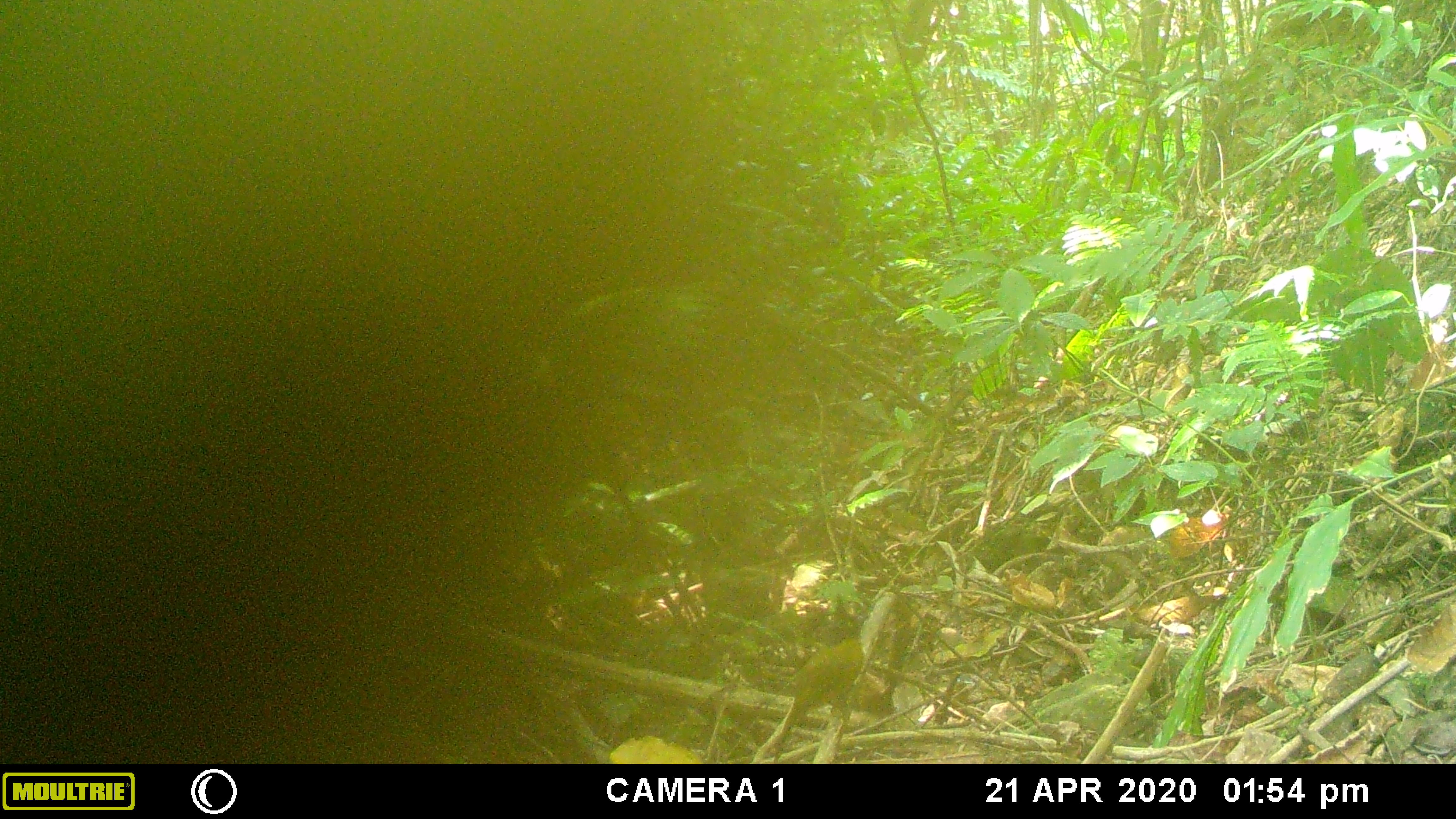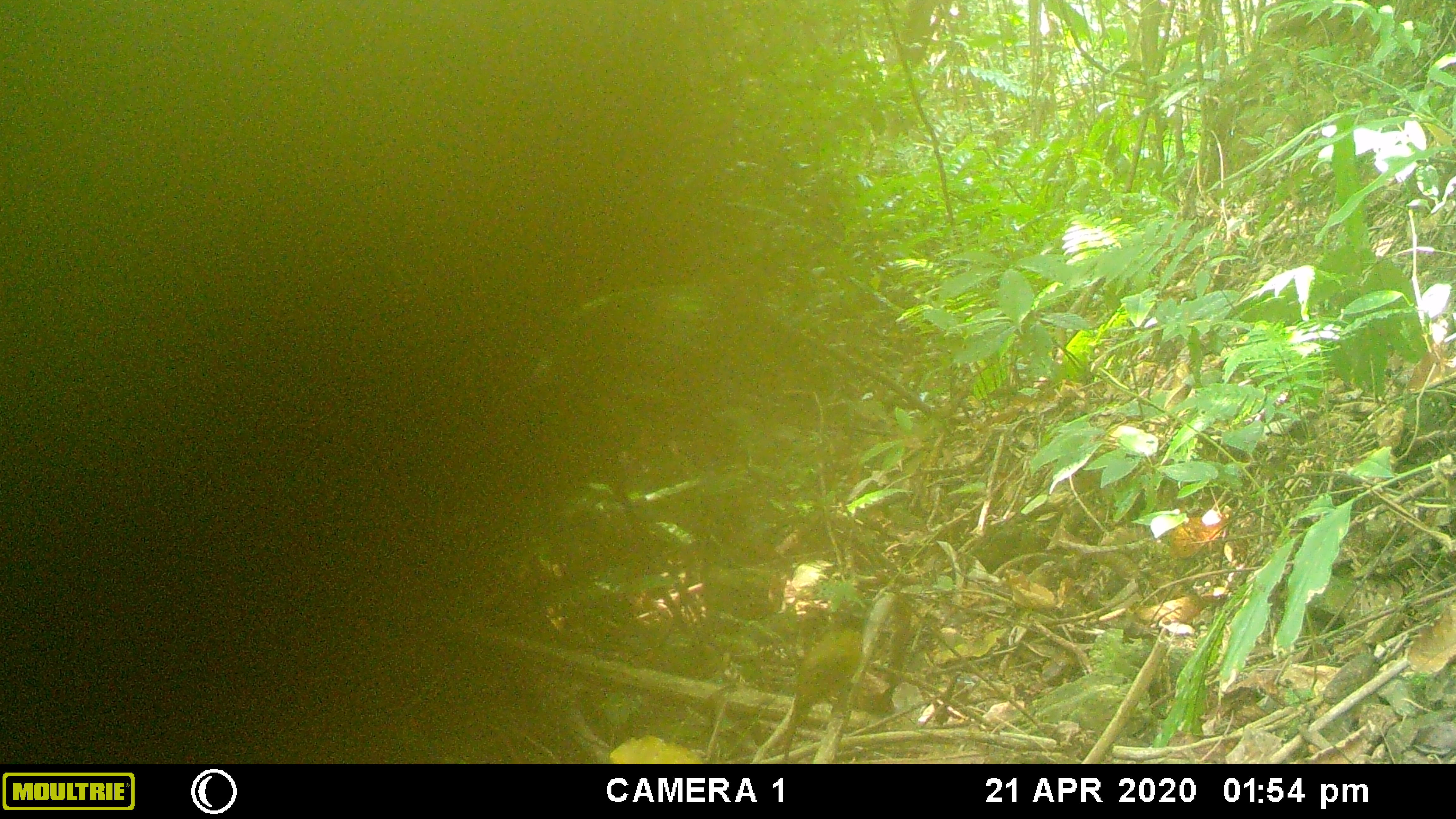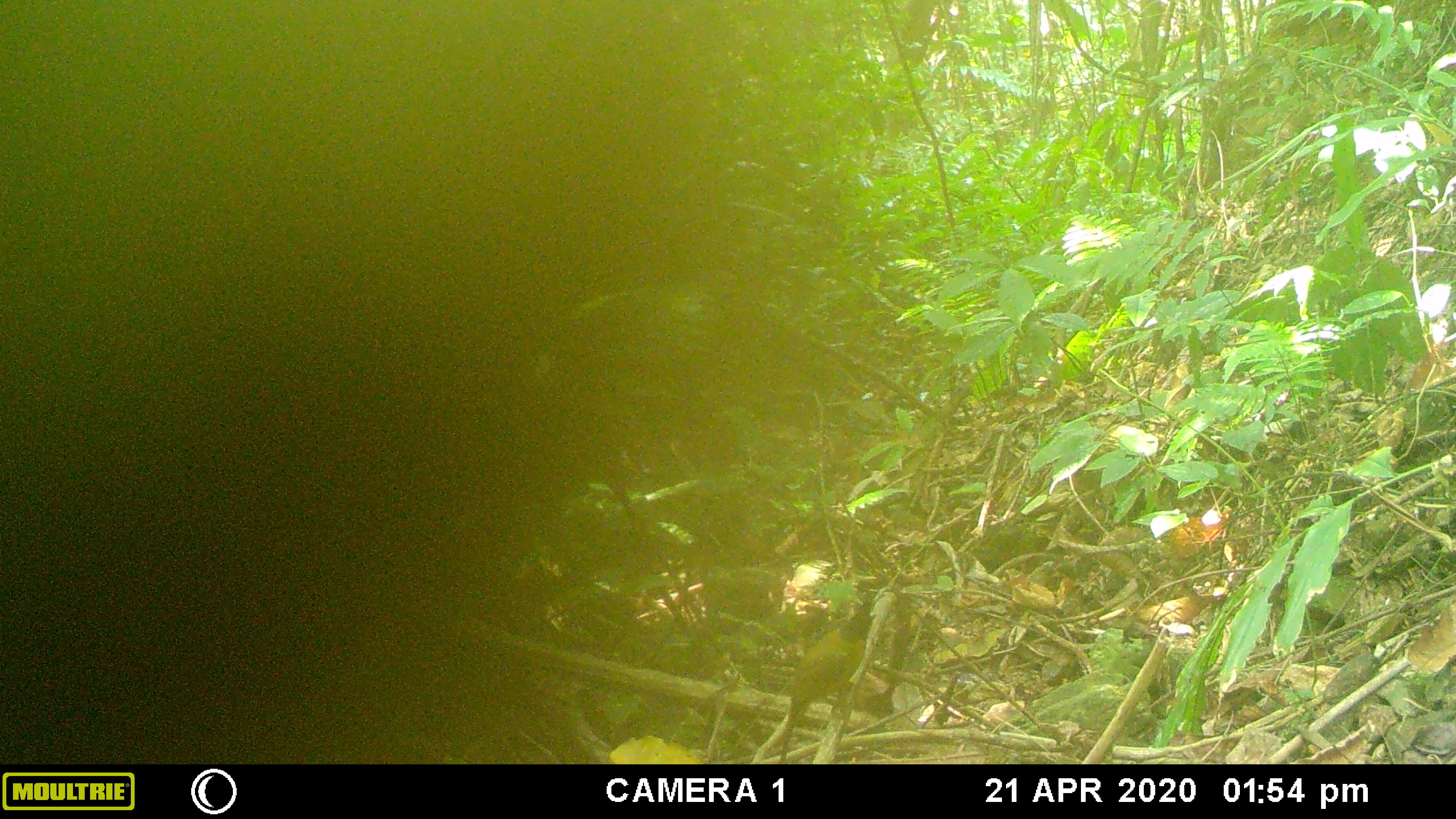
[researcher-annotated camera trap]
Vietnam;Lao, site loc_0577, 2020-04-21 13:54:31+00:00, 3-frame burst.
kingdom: Animalia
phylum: Chordata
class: Aves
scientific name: Aves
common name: bird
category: unidentified bird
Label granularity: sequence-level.